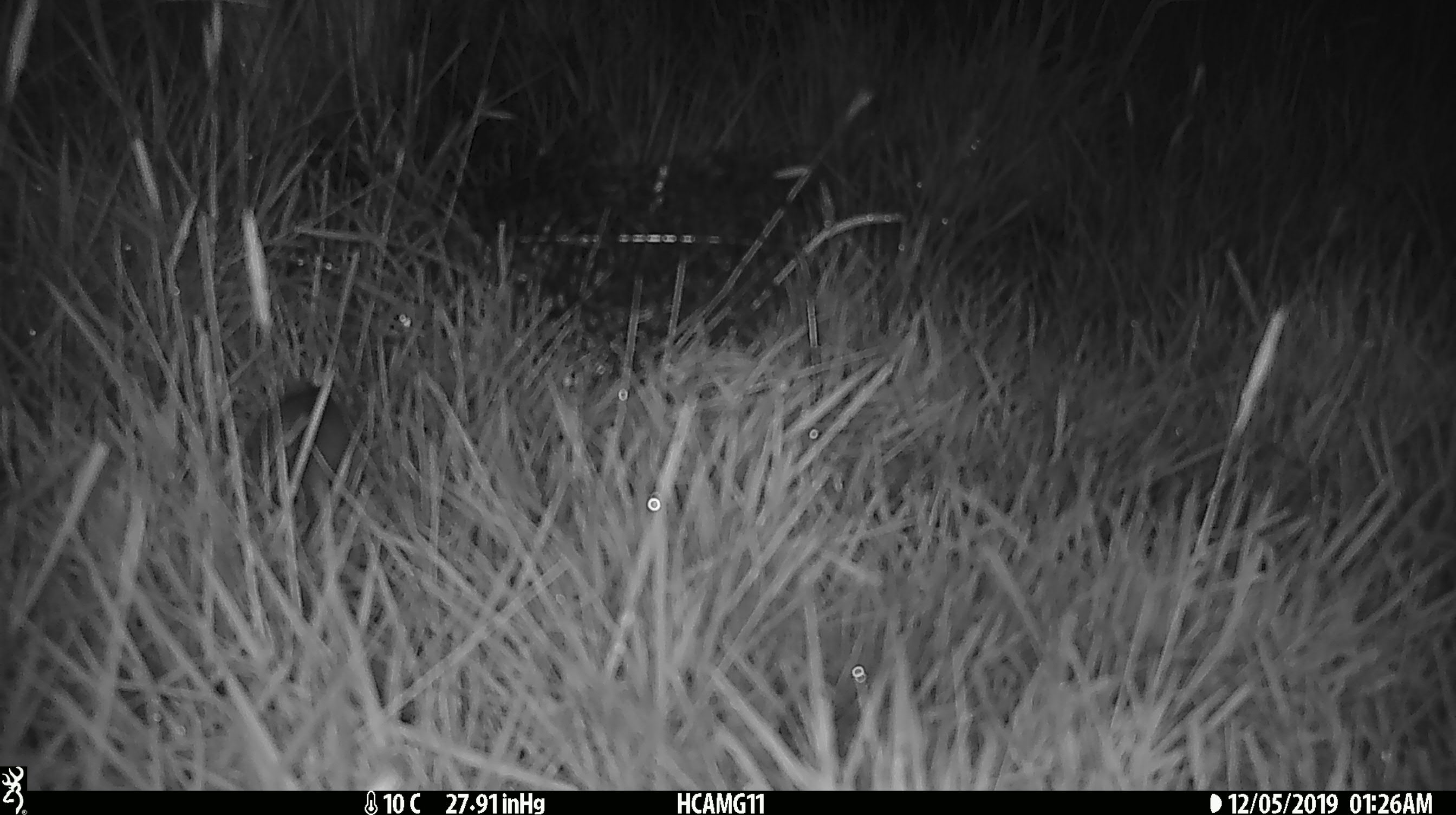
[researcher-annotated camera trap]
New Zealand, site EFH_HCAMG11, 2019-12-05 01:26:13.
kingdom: Animalia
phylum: Chordata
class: Mammalia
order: Rodentia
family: Muridae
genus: Mus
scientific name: Mus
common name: mouse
Mouse (Mus).